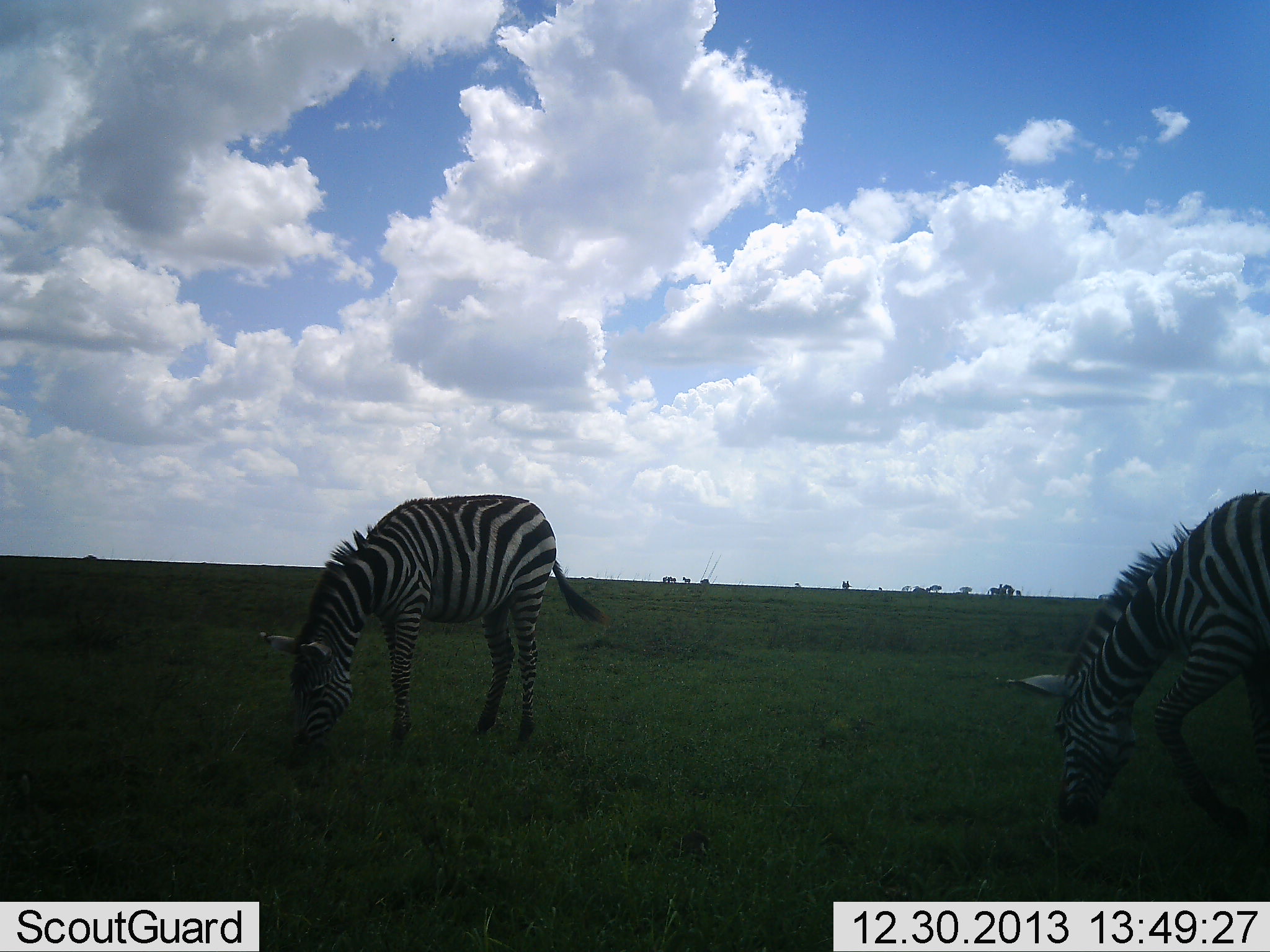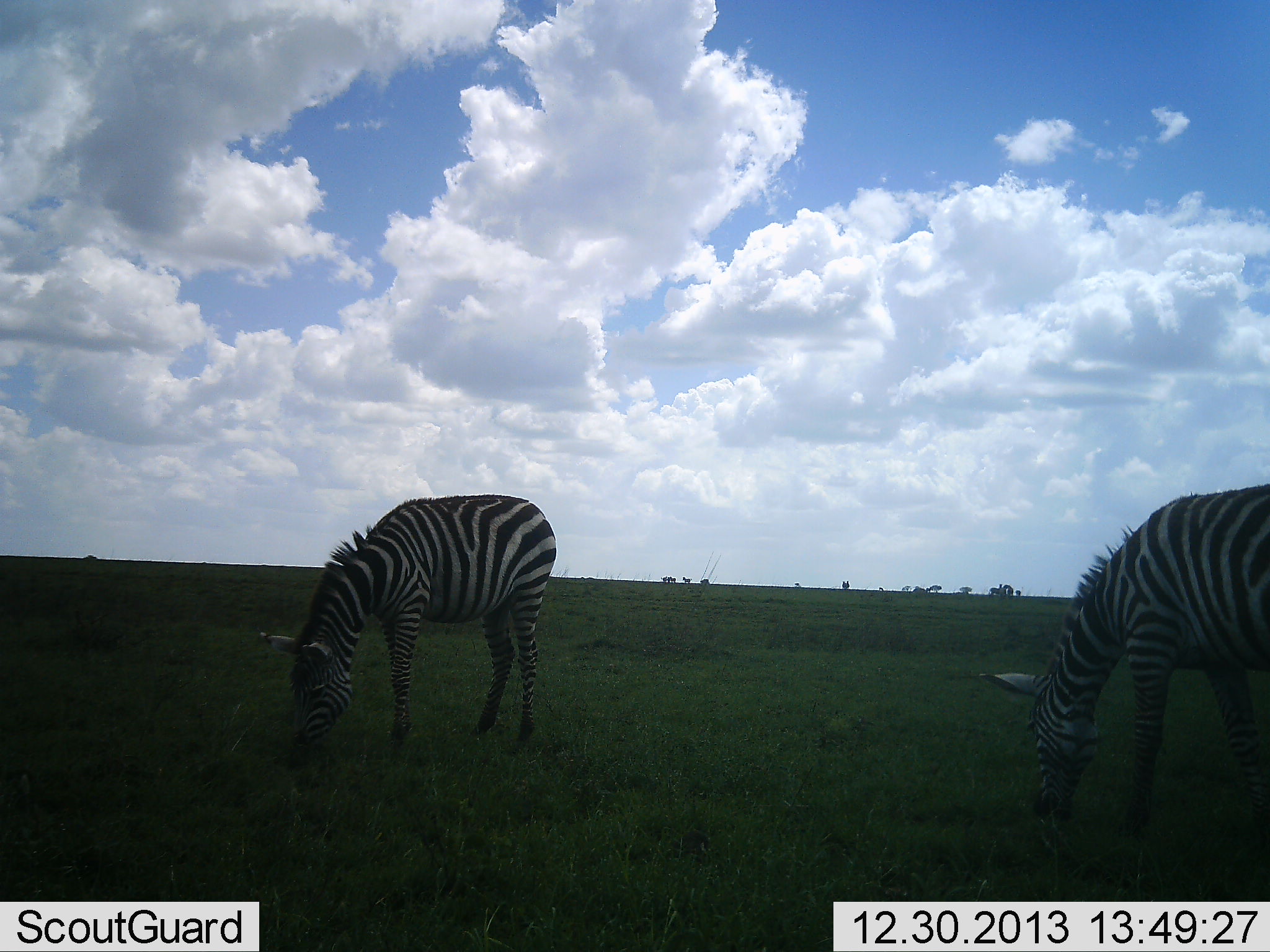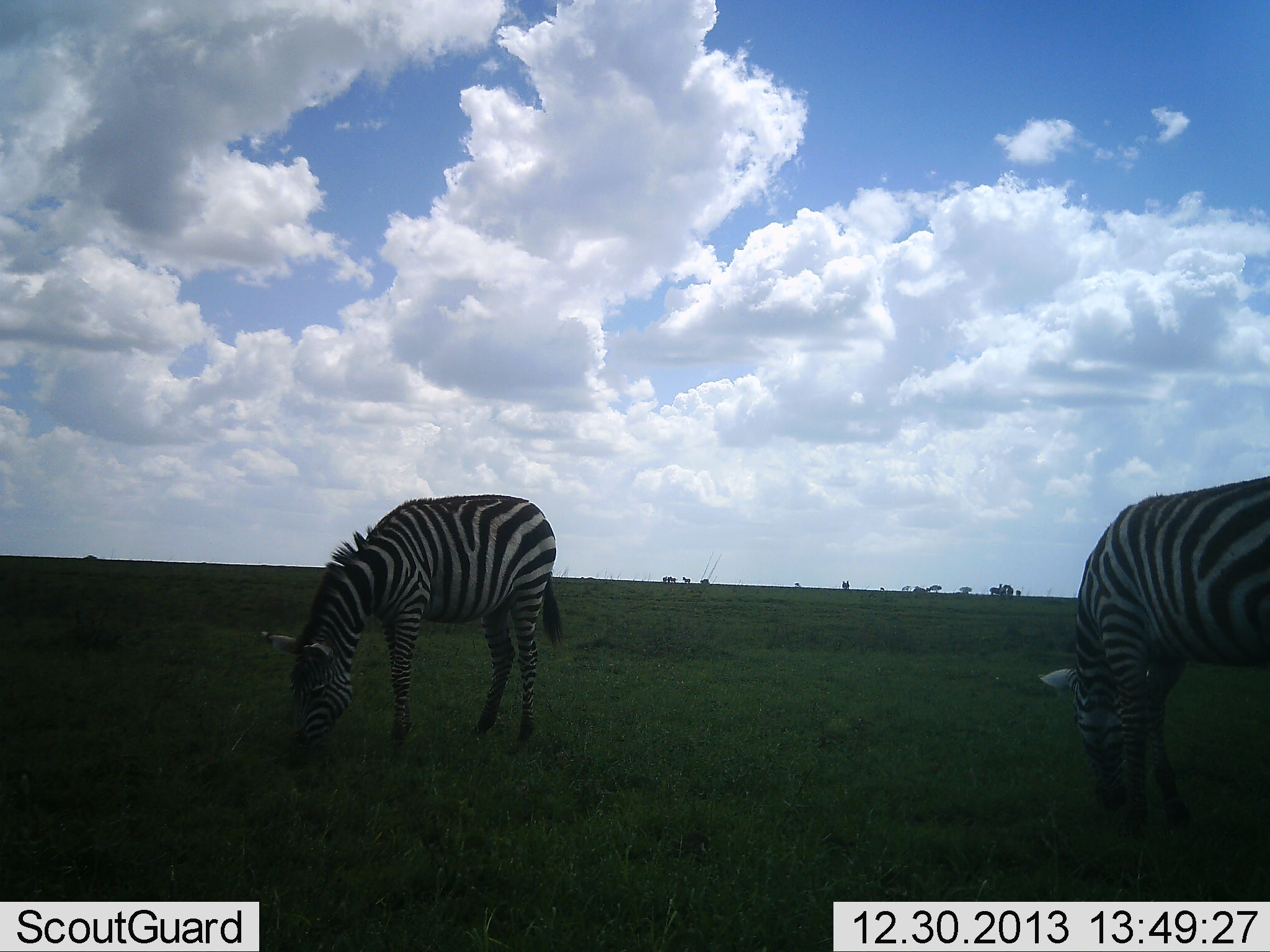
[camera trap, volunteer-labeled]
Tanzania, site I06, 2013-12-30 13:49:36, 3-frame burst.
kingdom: Animalia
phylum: Chordata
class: Mammalia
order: Perissodactyla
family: Equidae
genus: Equus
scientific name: Equus quagga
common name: plains zebra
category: zebra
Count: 2.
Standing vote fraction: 0%.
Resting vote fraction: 0%.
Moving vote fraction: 0%.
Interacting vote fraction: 0%.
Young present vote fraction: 0%.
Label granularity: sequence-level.